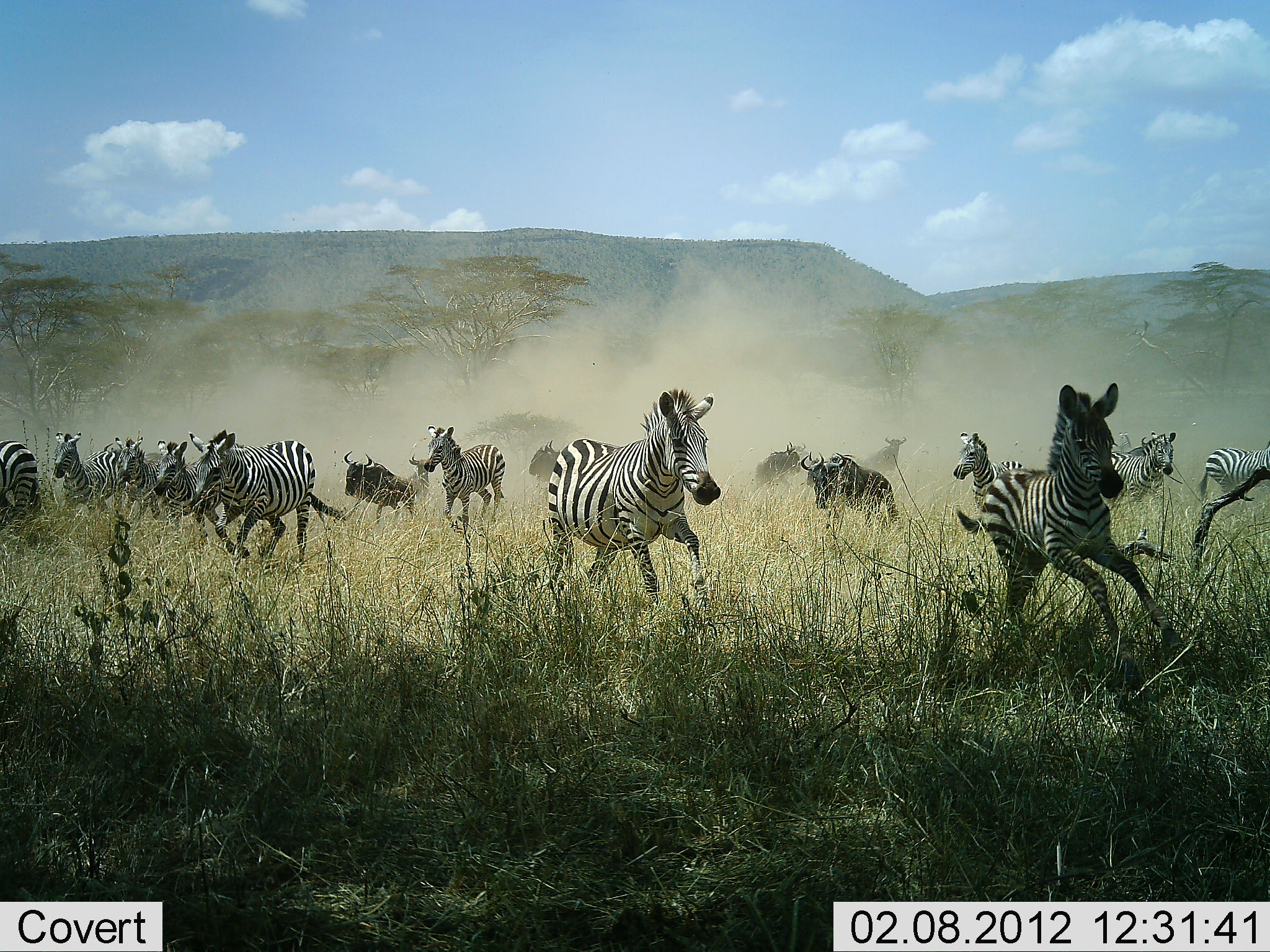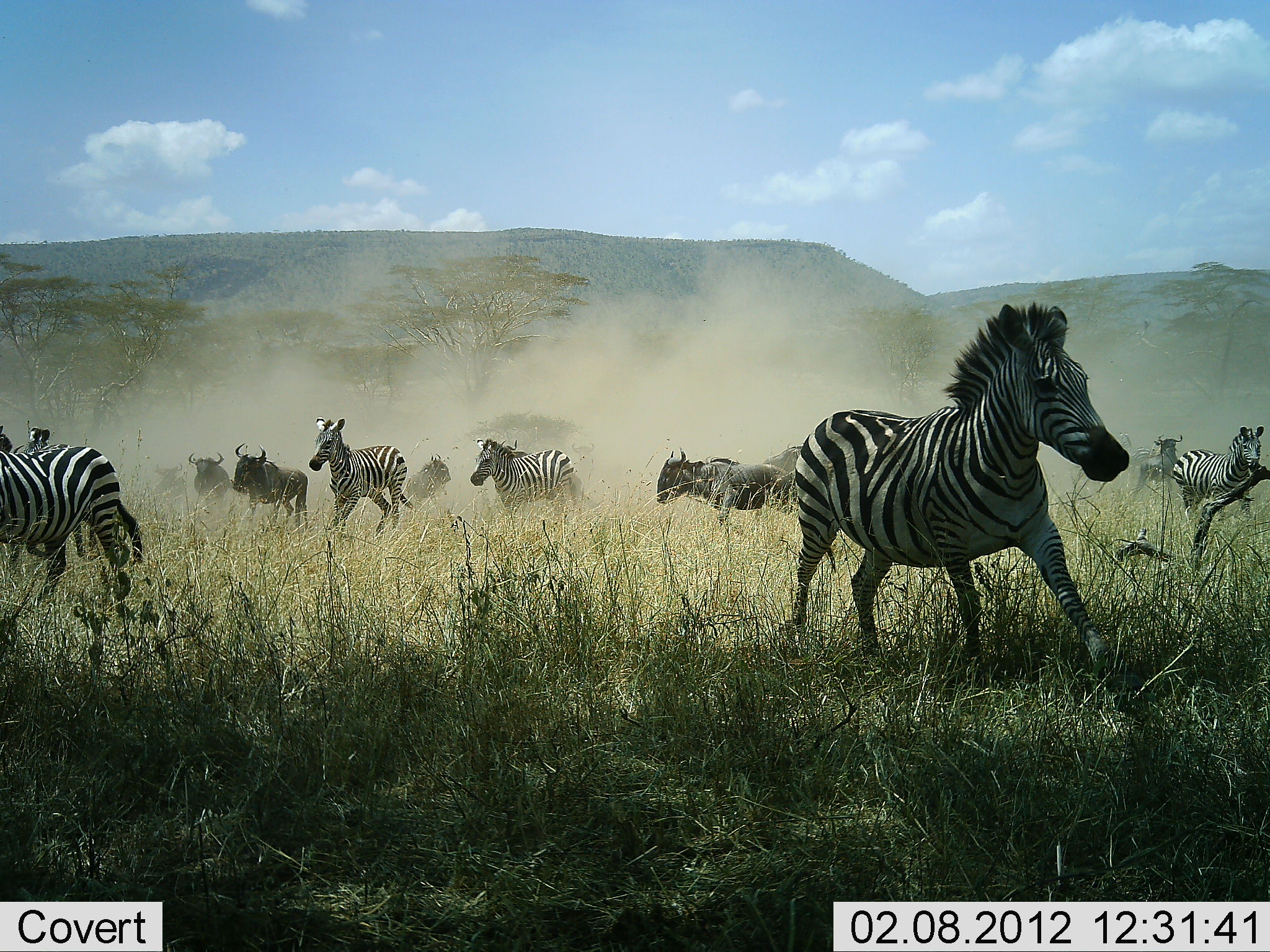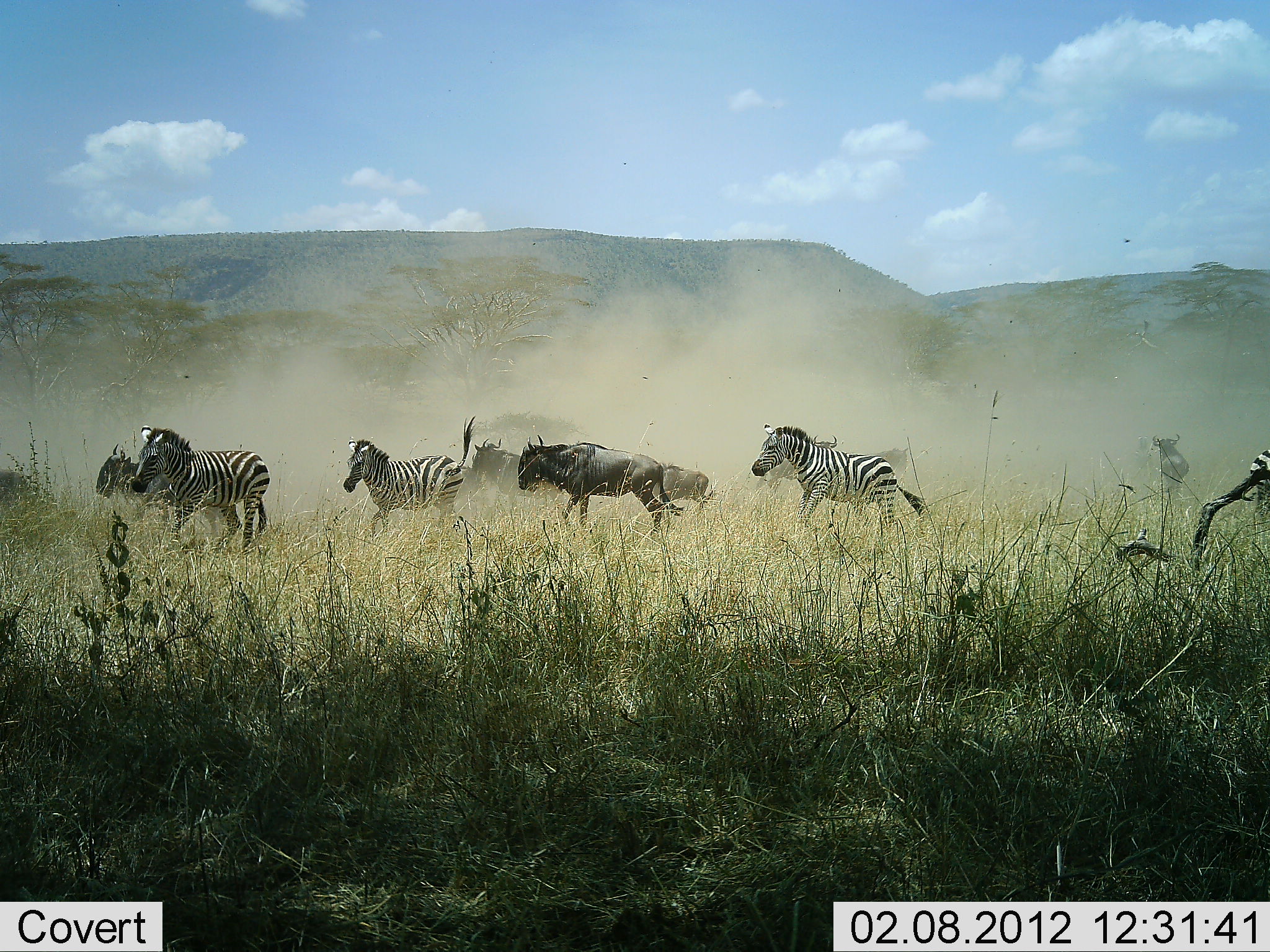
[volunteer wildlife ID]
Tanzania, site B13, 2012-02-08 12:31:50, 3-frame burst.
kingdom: Animalia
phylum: Chordata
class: Mammalia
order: Artiodactyla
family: Bovidae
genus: Connochaetes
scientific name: Connochaetes taurinus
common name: blue wildebeest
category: wildebeest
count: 6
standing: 0%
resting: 0%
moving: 100%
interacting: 12%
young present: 6%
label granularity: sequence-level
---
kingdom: Animalia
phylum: Chordata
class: Mammalia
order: Perissodactyla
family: Equidae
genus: Equus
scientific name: Equus quagga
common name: plains zebra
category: zebra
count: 11-50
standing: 0%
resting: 0%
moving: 100%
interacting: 10%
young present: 30%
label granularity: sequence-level